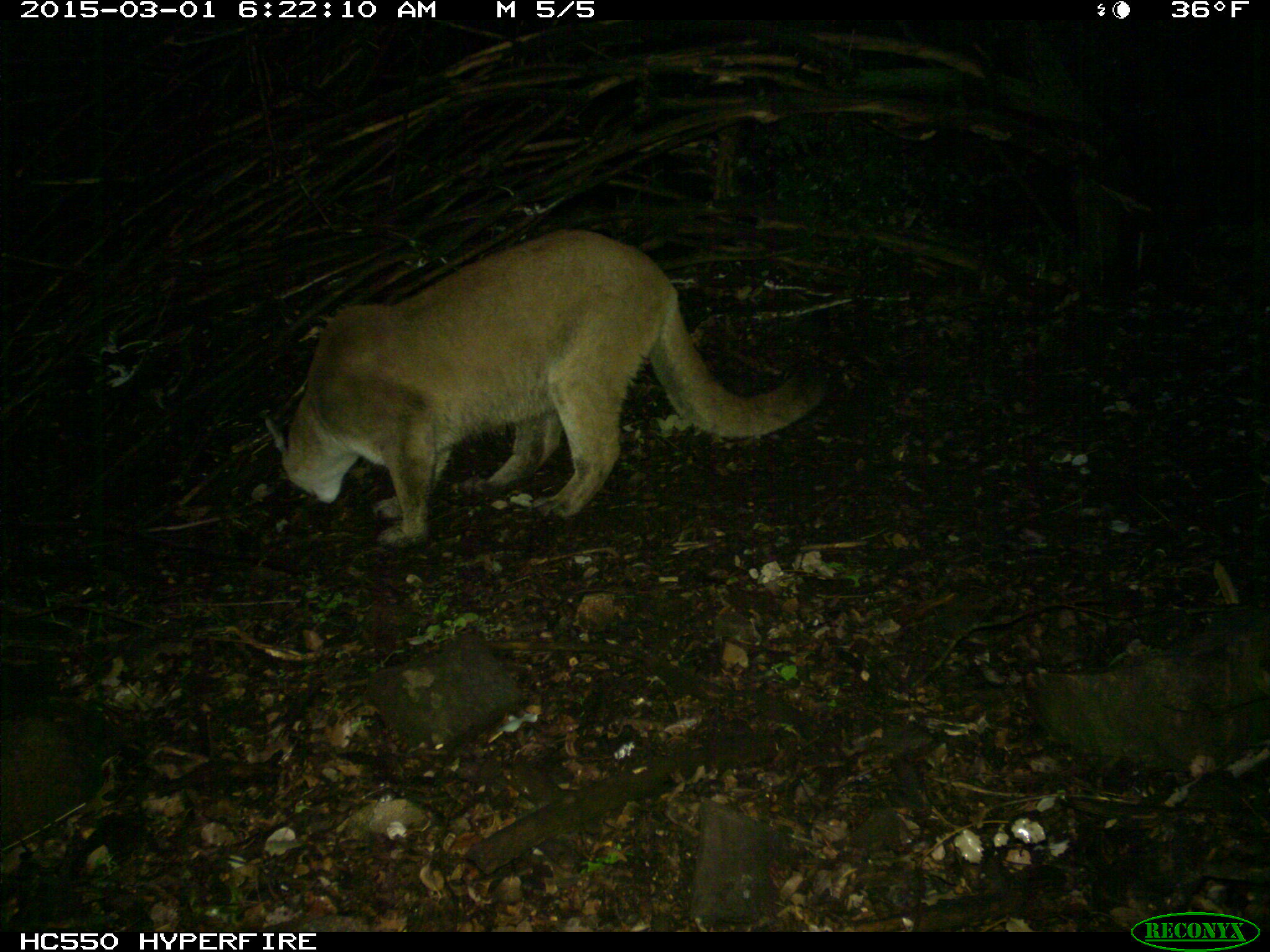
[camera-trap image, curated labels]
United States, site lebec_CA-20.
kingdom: Animalia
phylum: Chordata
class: Mammalia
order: Carnivora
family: Felidae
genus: Puma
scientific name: Puma concolor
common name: mountain lion